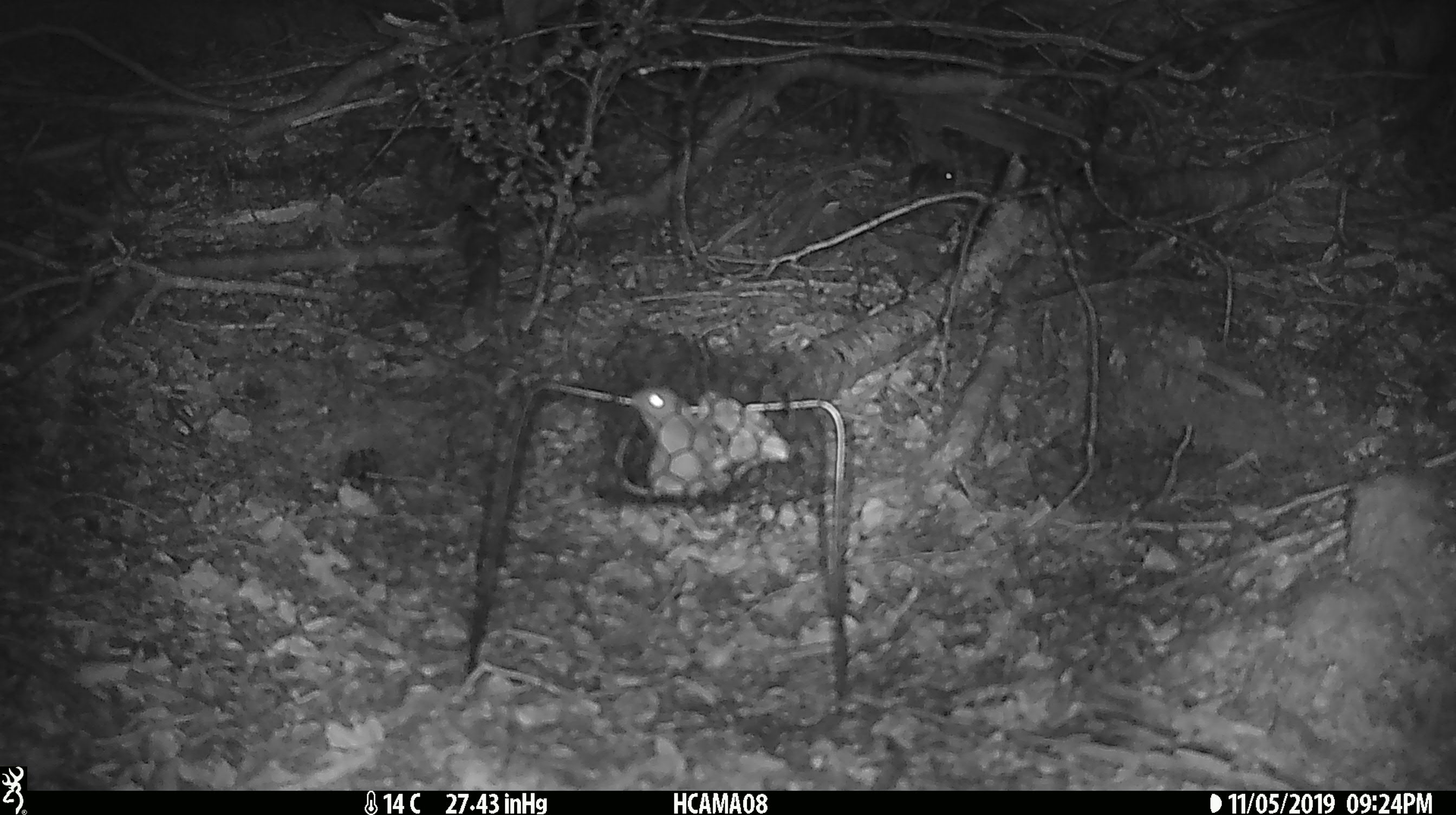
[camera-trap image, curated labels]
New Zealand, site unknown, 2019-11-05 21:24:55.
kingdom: Animalia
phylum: Chordata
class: Mammalia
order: Rodentia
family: Muridae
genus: Mus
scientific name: Mus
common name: mouse